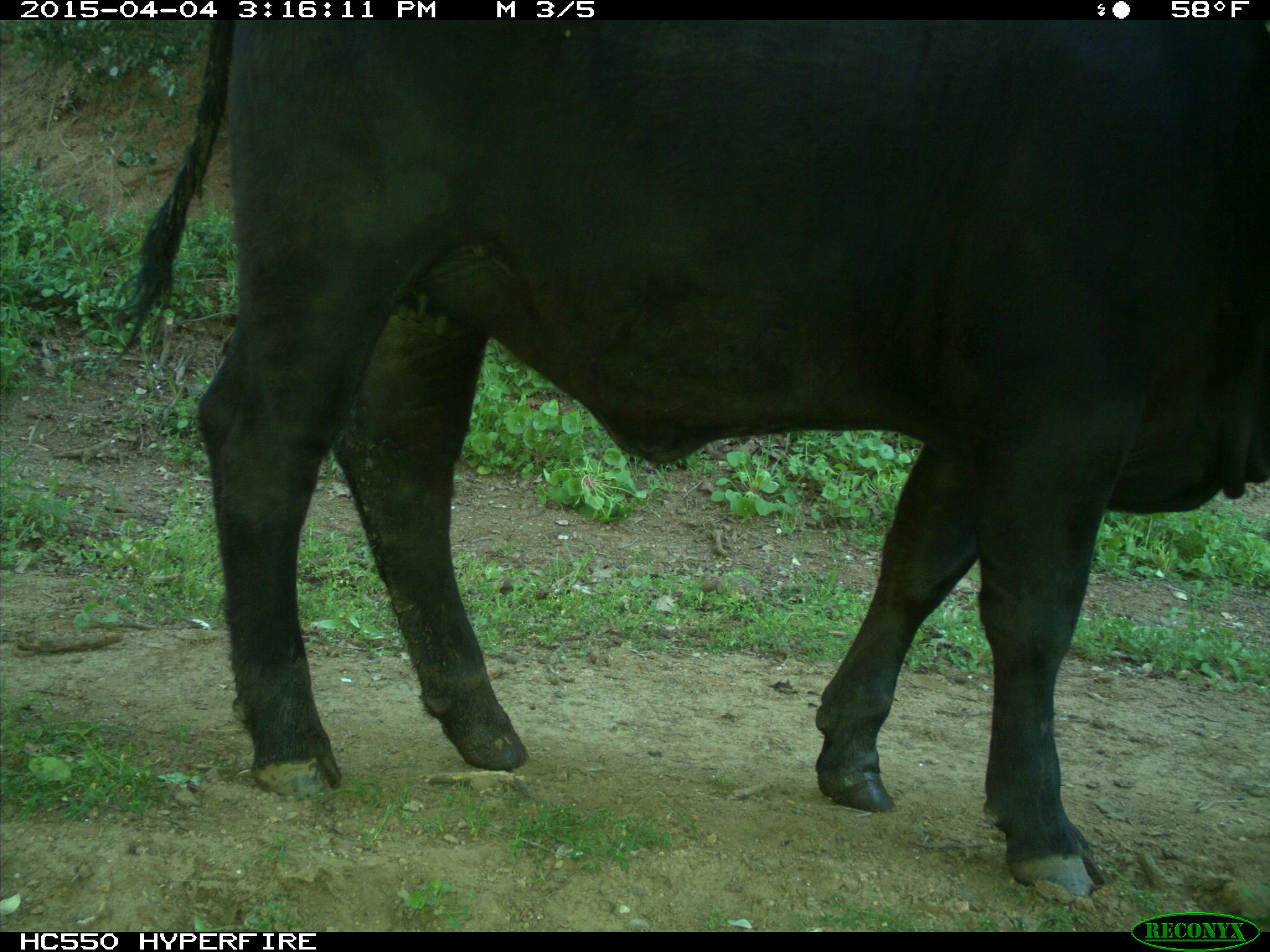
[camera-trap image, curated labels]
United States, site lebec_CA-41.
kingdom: Animalia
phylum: Chordata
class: Mammalia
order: Artiodactyla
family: Bovidae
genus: Bos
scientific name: Bos taurus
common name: domestic cow